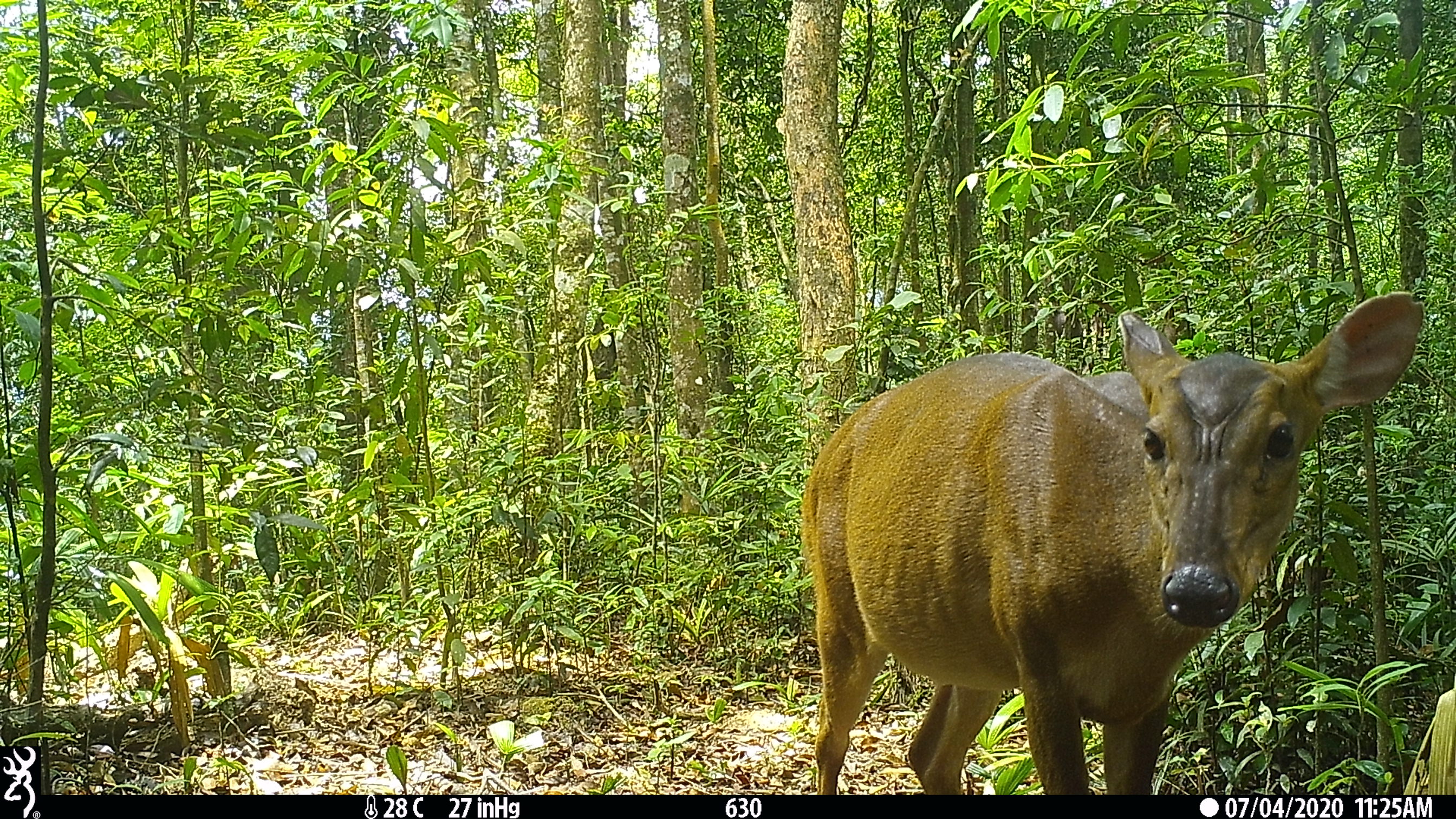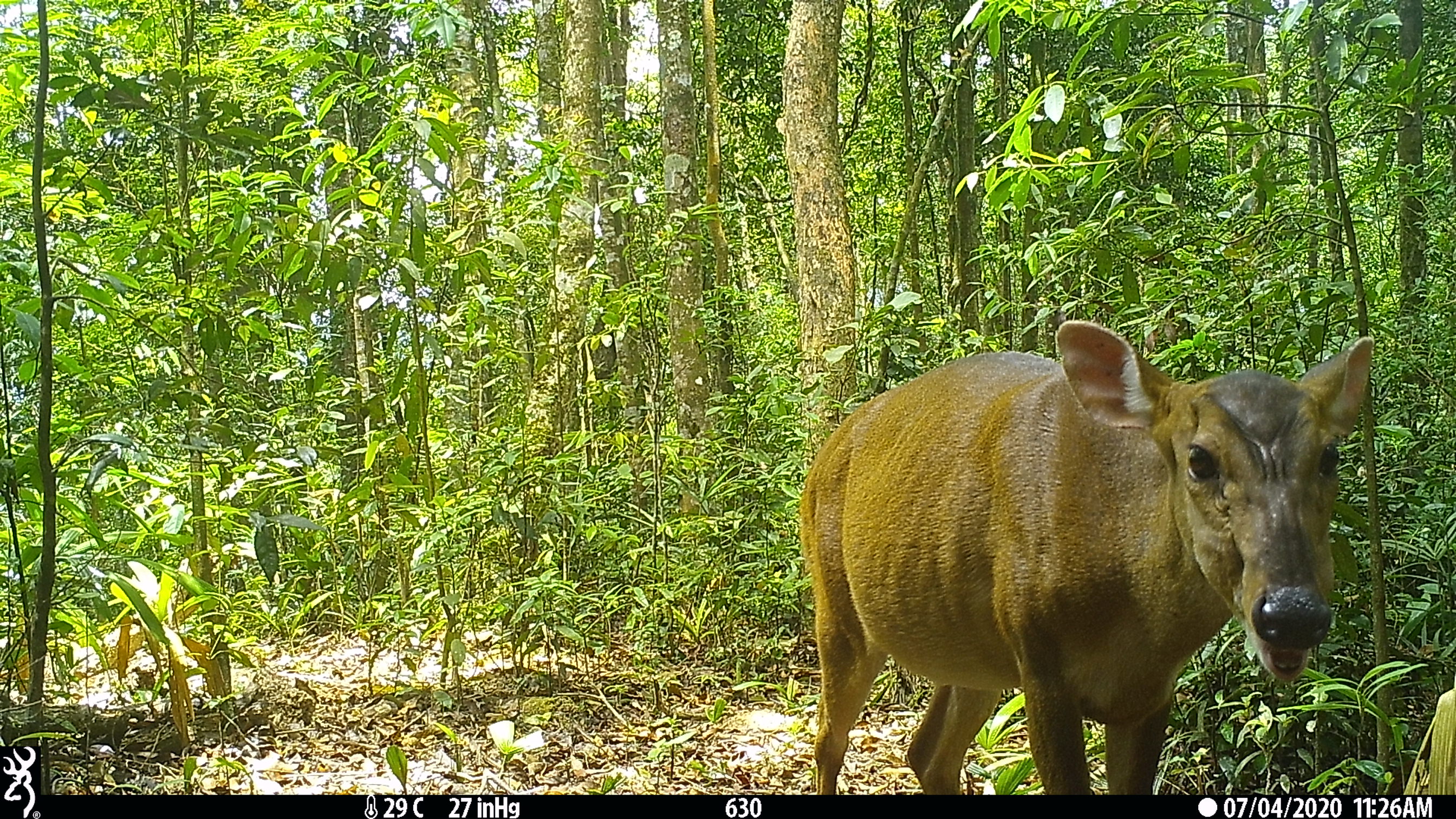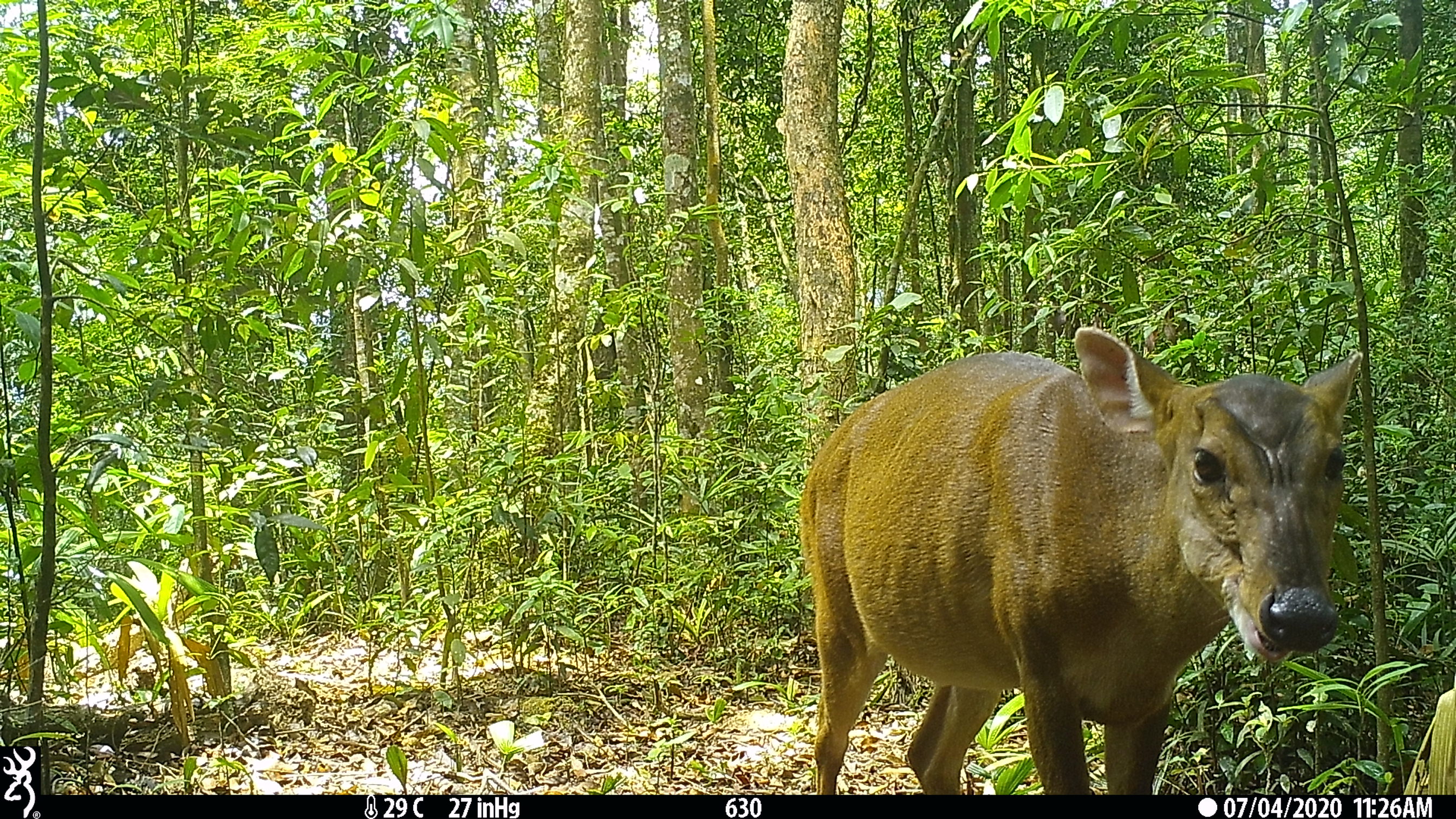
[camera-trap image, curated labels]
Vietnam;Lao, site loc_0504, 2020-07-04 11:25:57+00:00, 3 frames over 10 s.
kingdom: Animalia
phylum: Chordata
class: Mammalia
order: Artiodactyla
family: Cervidae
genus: Muntiacus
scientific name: Muntiacus vuquangensis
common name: large-antlered muntjac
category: large antlered muntjac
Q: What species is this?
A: Large antlered muntjac (large-antlered muntjac) (Muntiacus vuquangensis).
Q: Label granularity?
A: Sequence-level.